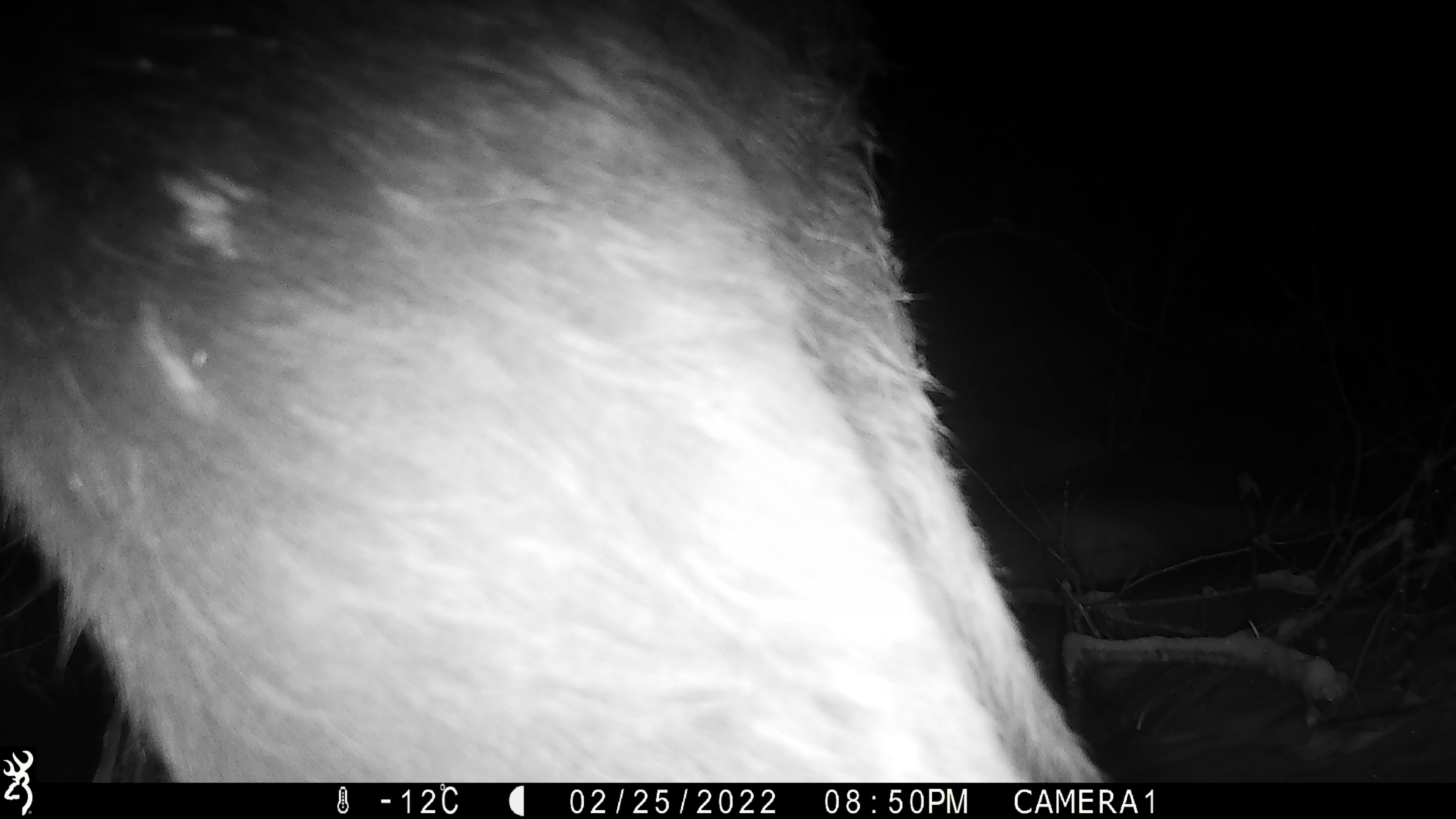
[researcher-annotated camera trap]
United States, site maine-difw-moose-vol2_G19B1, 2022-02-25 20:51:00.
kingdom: Animalia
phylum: Chordata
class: Mammalia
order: Artiodactyla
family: Cervidae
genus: Alces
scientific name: Alces alces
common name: moose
Moose (Alces alces).